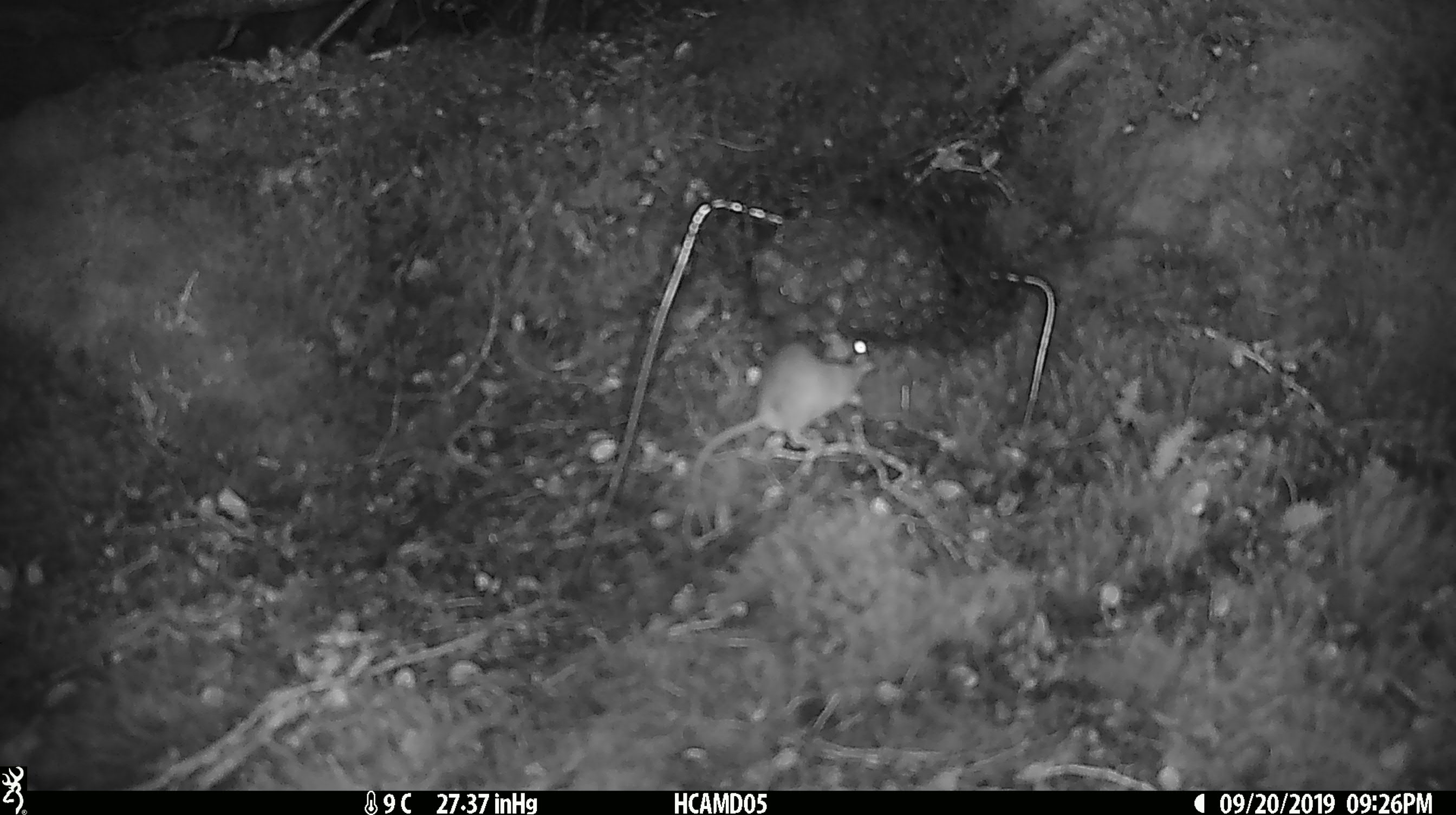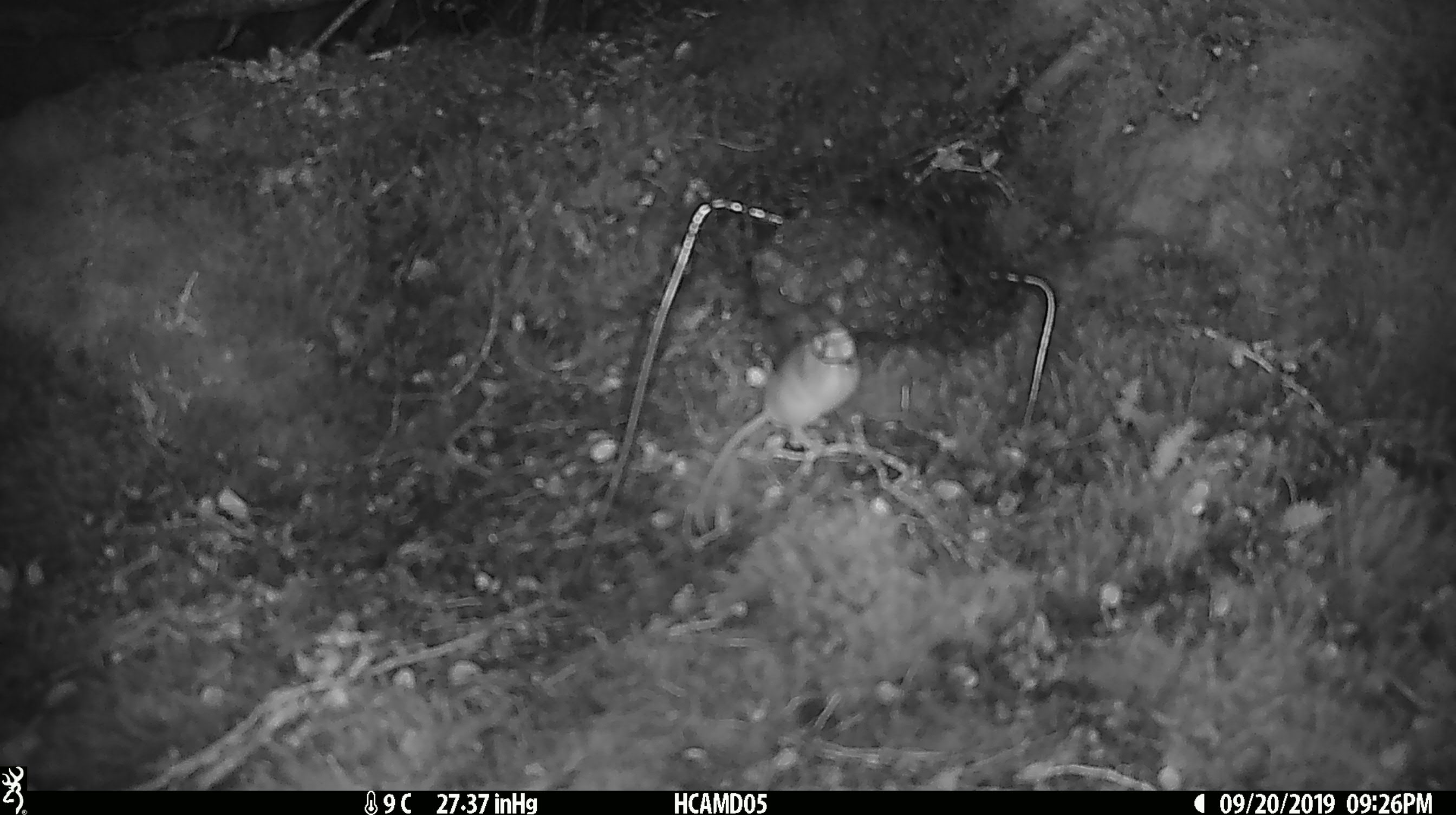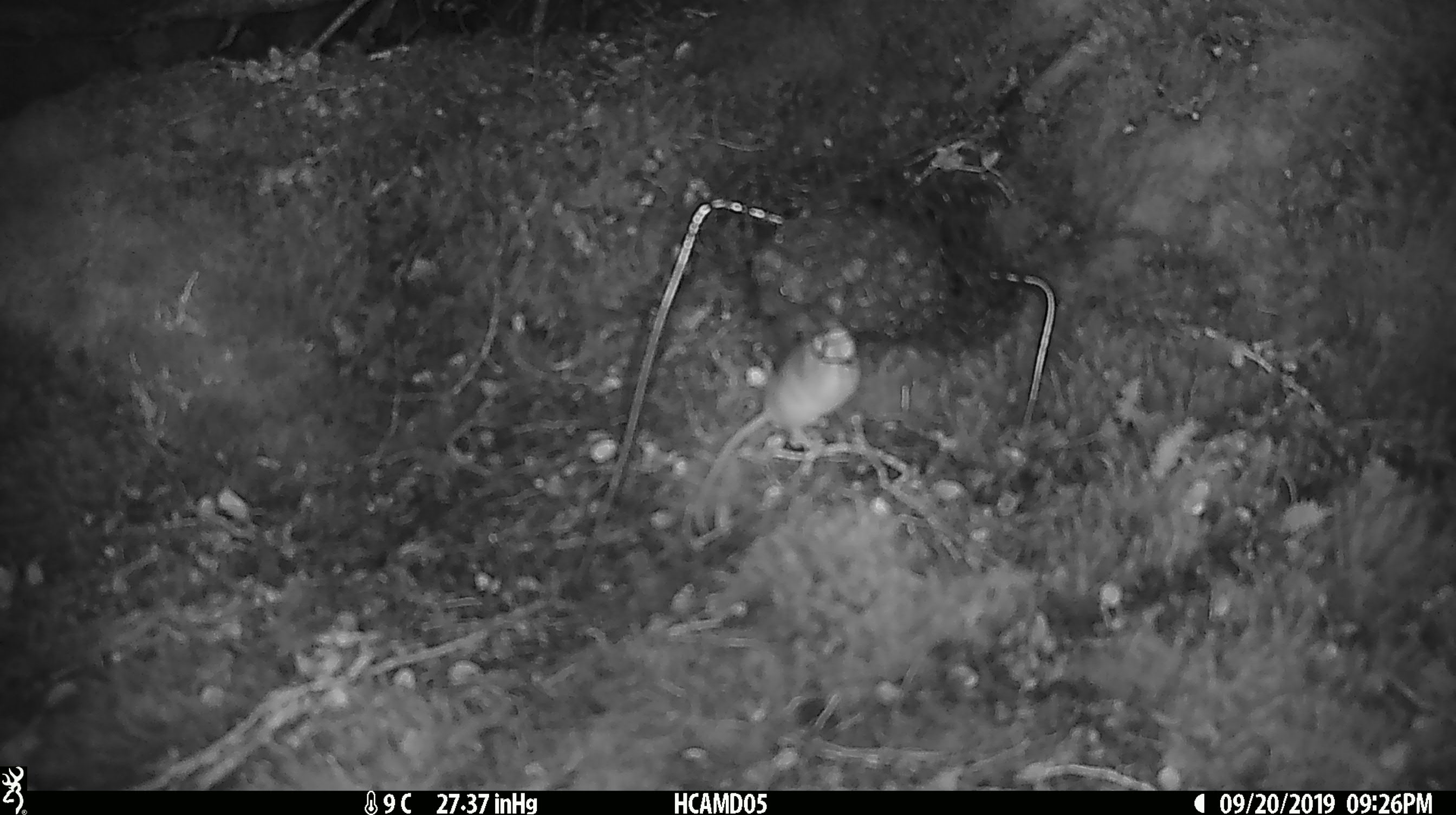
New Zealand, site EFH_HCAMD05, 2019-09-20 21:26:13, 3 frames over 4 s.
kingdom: Animalia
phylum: Chordata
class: Mammalia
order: Rodentia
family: Muridae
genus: Mus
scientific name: Mus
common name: mouse